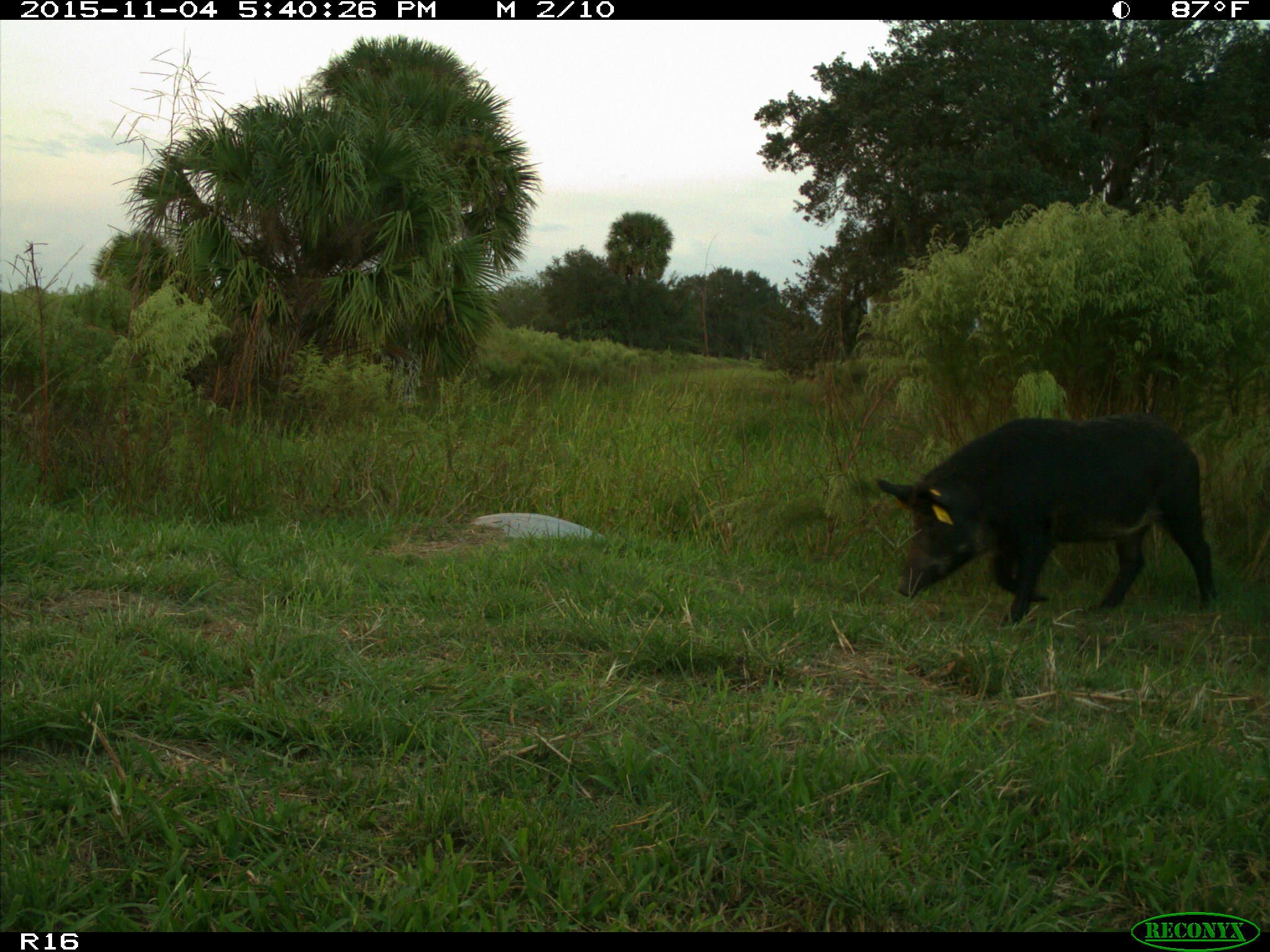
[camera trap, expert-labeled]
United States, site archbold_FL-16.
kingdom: Animalia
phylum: Chordata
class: Mammalia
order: Artiodactyla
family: Suidae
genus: Sus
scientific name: Sus scrofa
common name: wild boar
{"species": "Sus scrofa (wild boar)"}